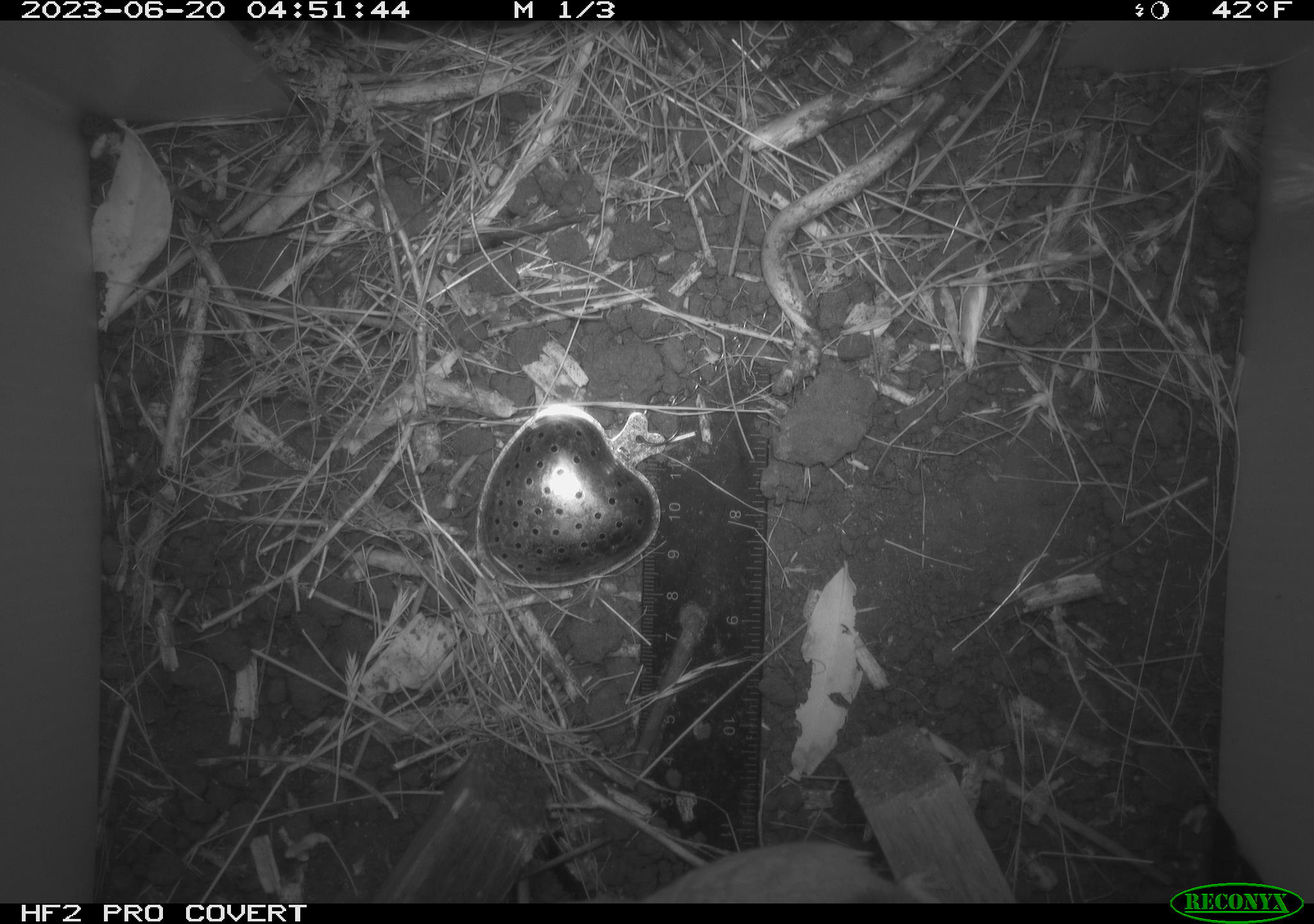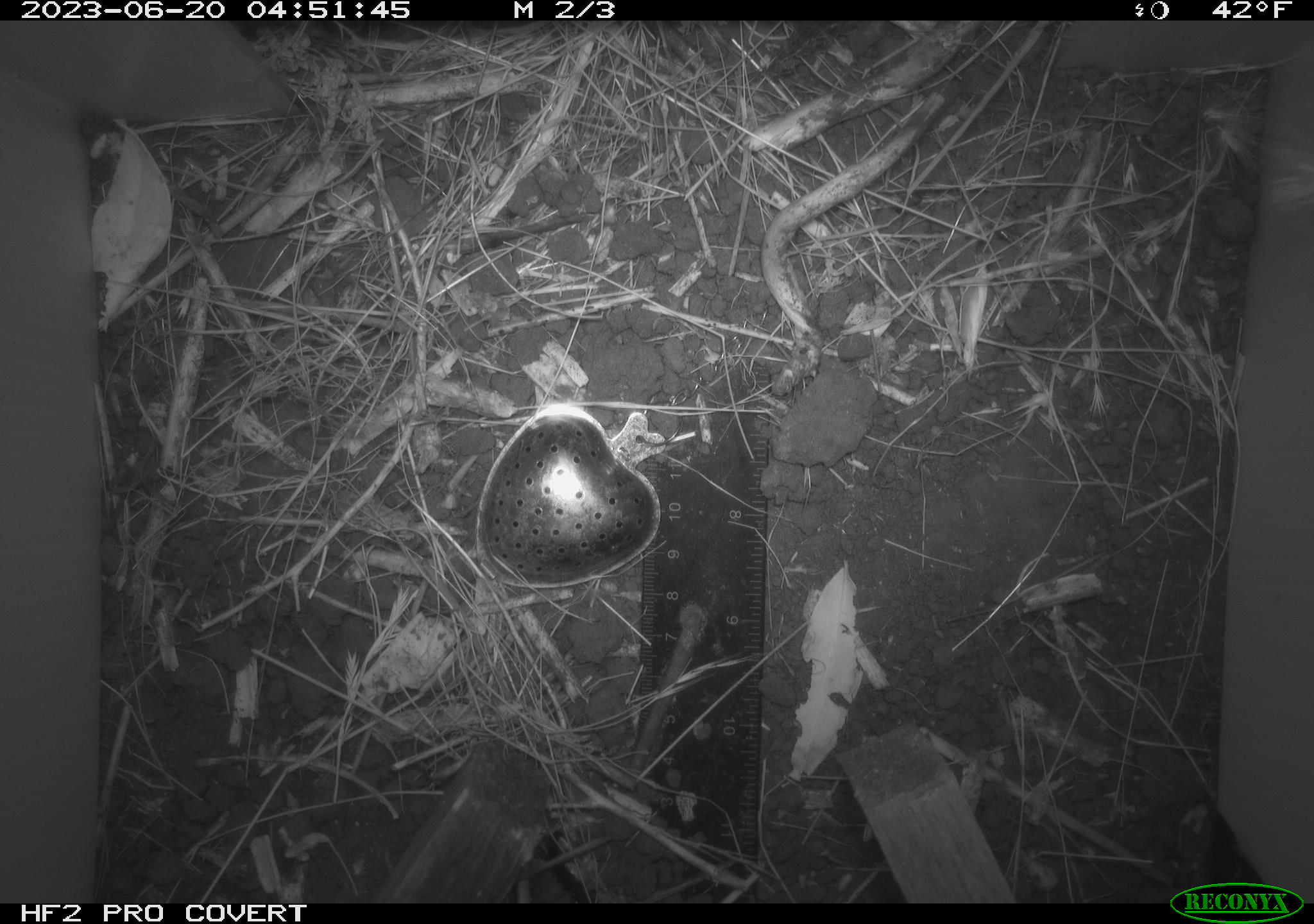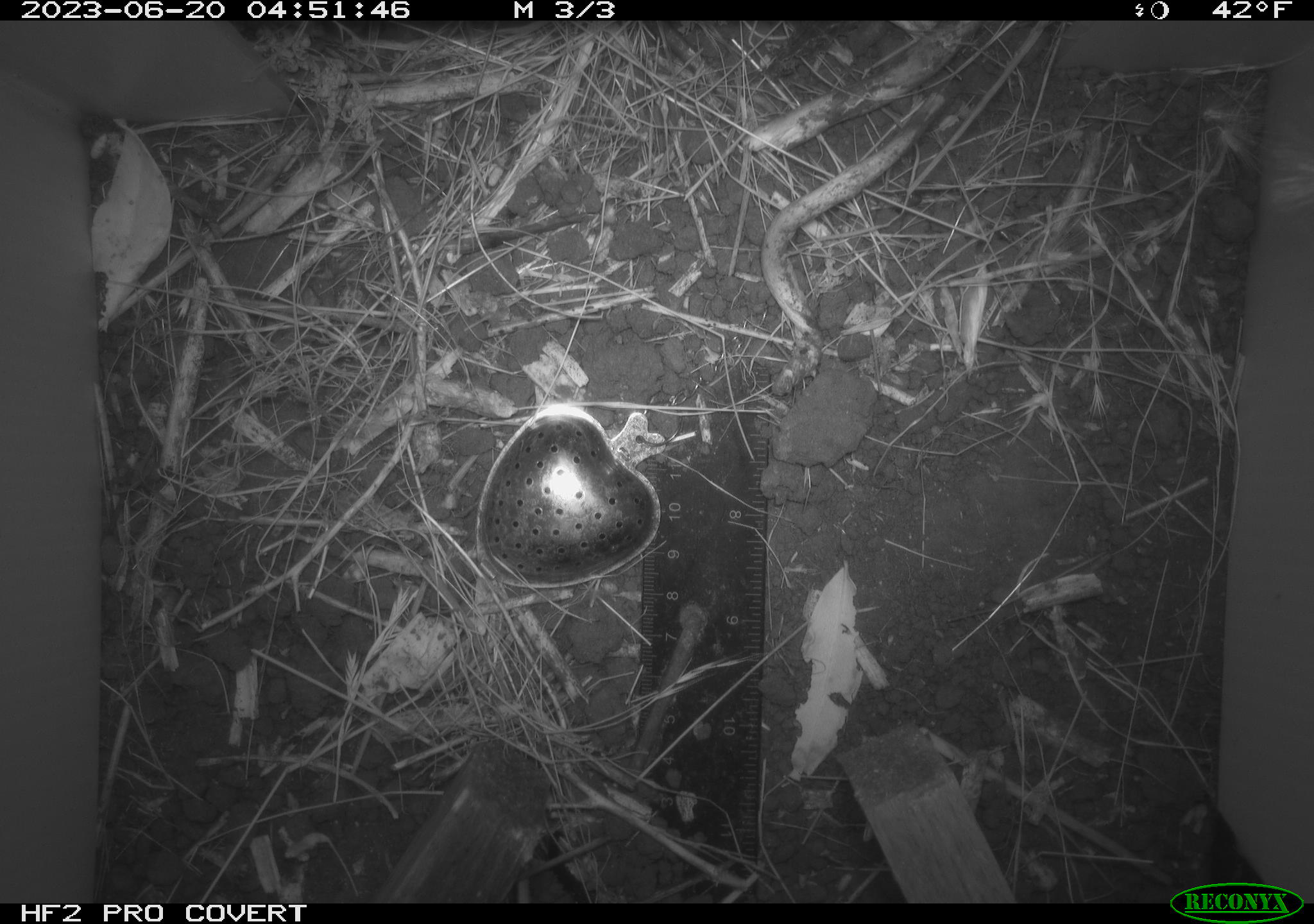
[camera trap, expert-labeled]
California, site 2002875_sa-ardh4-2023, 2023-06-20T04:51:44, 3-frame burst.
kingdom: Animalia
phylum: Chordata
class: Mammalia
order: Rodentia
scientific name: Rodentia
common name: mouse species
Mouse species (Rodentia).